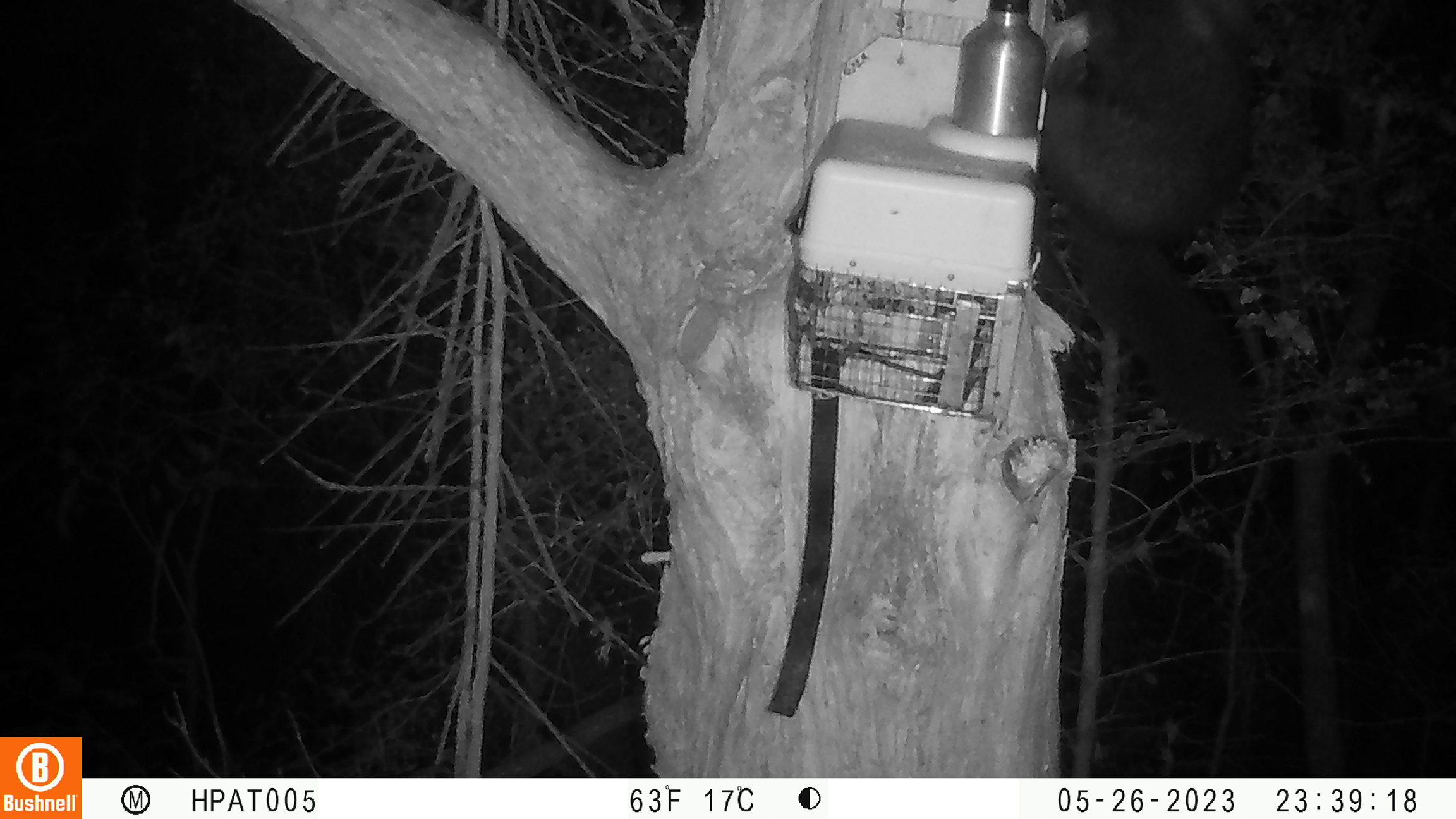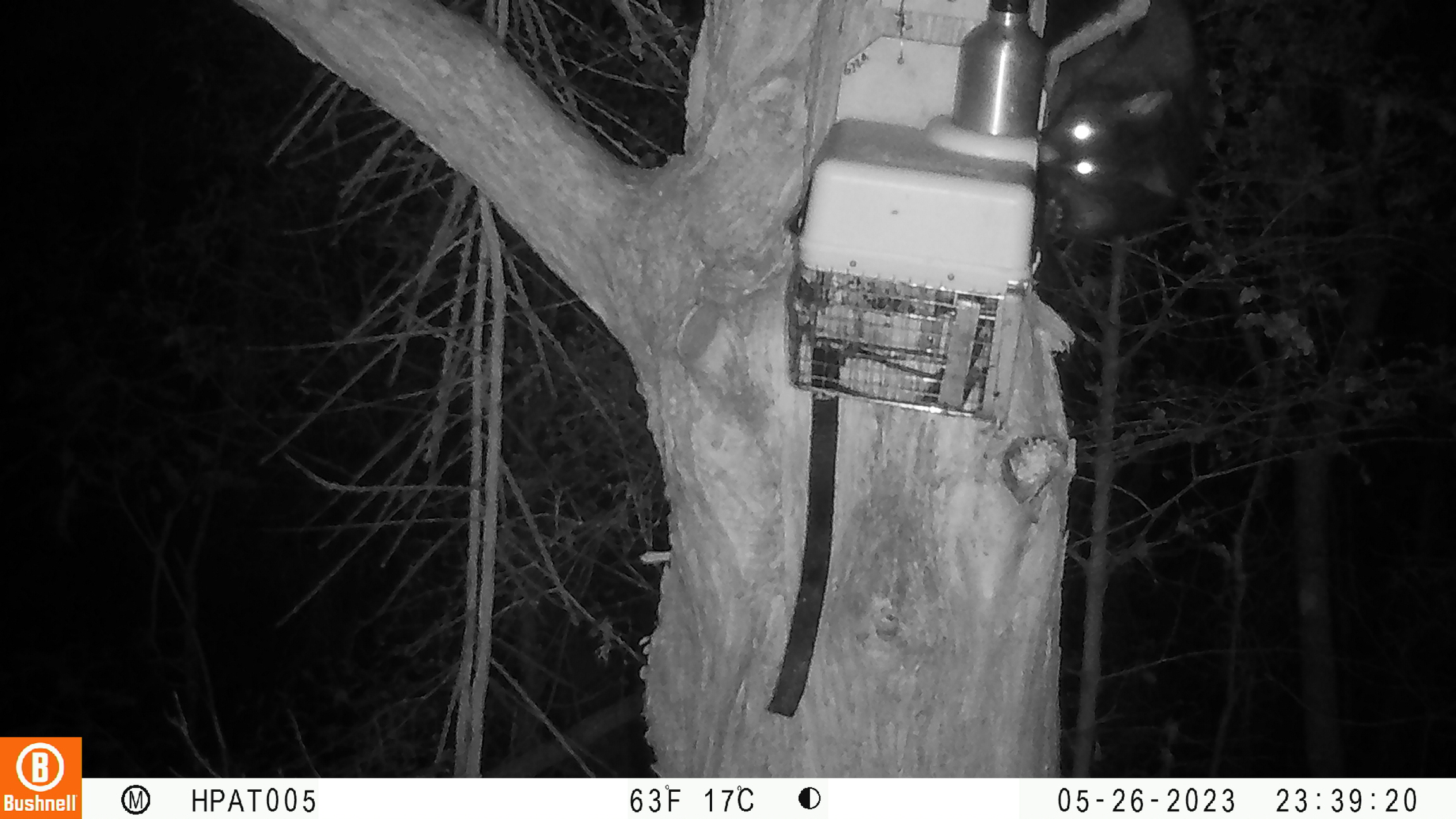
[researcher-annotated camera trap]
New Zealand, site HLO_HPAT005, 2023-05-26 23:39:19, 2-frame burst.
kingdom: Animalia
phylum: Chordata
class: Mammalia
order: Diprotodontia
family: Phalangeridae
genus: Trichosurus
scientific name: Trichosurus vulpecula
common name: common brushtail possum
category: possum